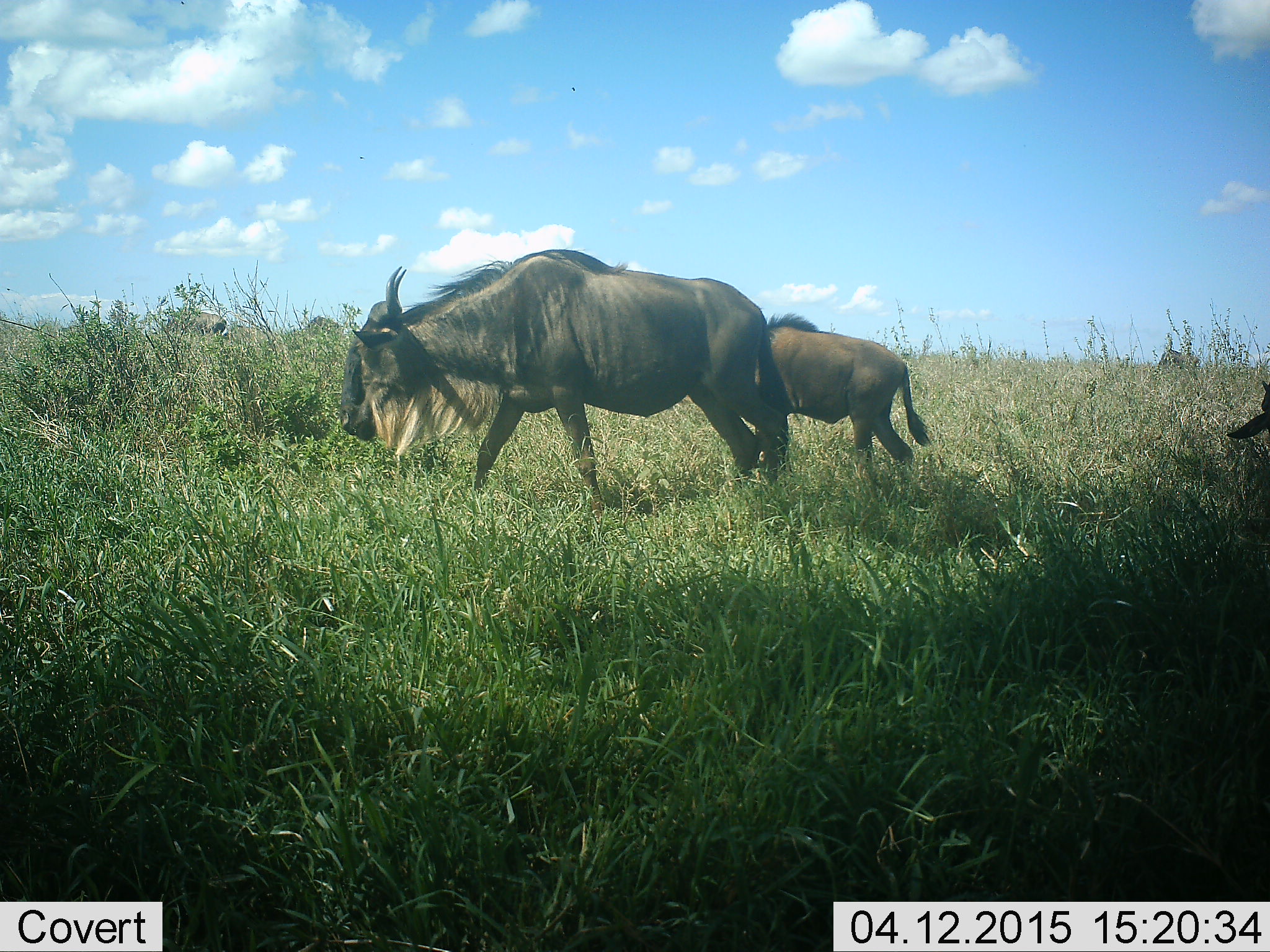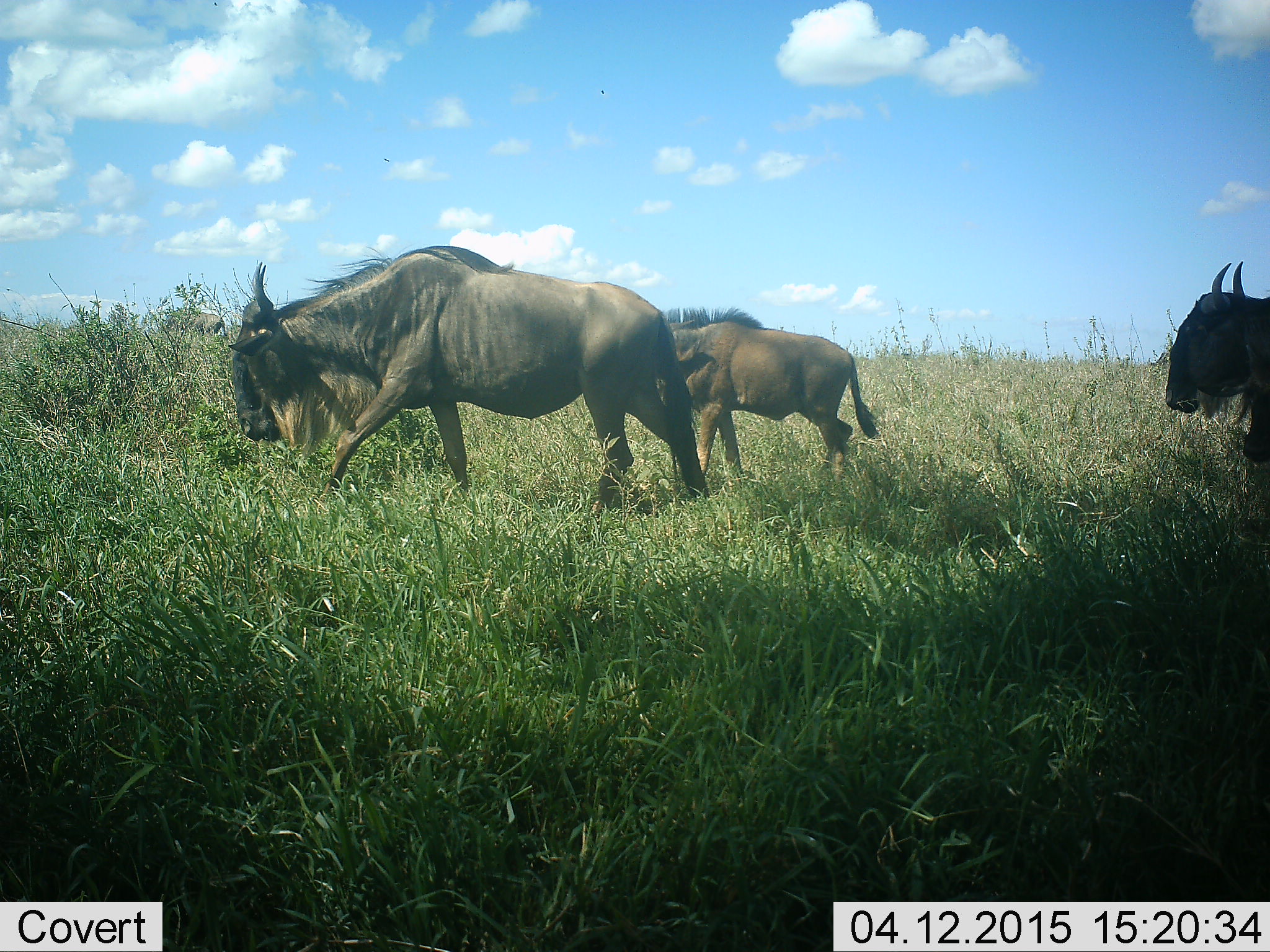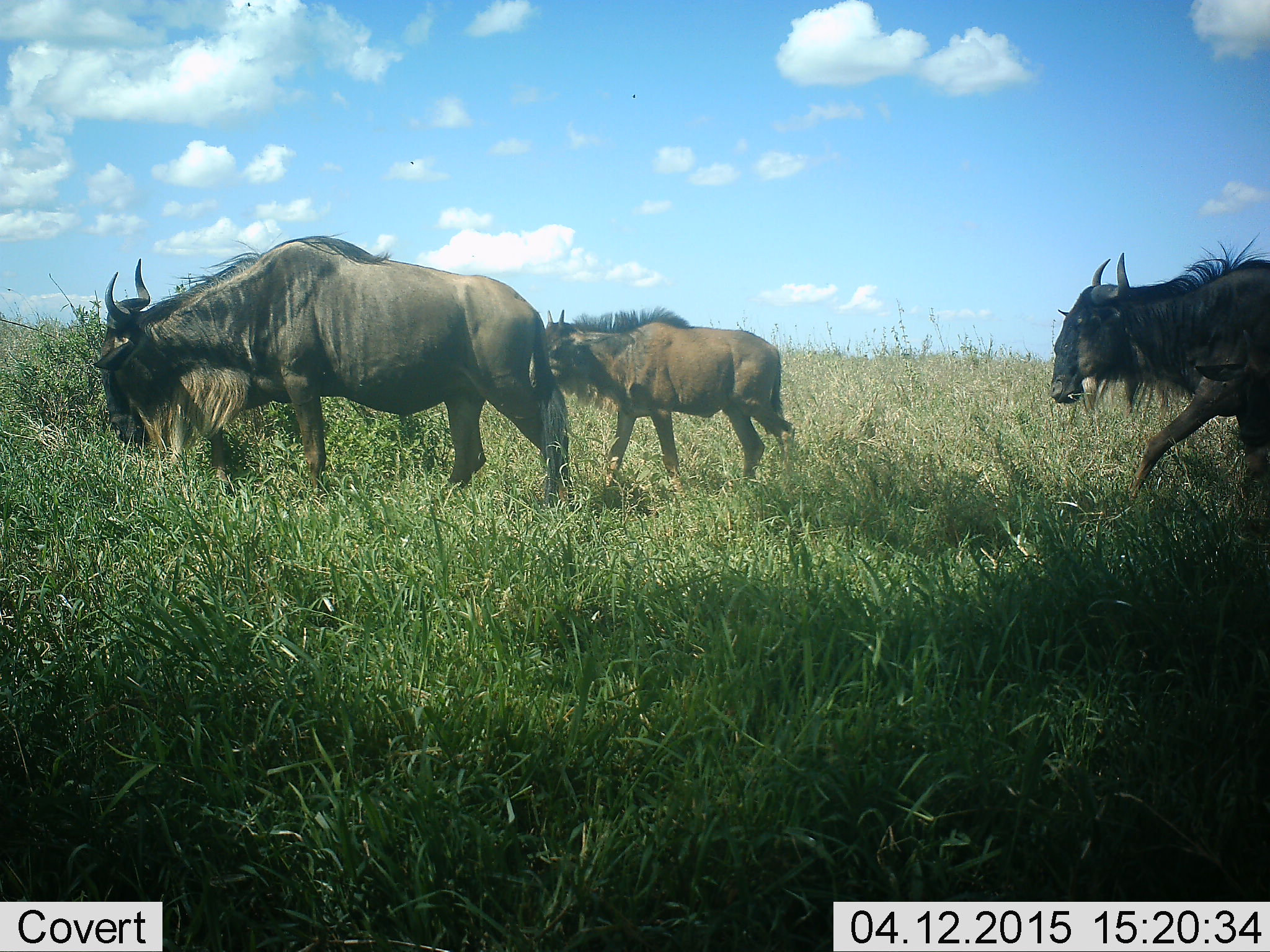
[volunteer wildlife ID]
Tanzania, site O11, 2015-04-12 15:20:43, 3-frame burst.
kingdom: Animalia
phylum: Chordata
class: Mammalia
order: Artiodactyla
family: Bovidae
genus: Connochaetes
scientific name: Connochaetes taurinus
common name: blue wildebeest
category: wildebeest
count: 3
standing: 0%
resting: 0%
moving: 100%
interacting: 0%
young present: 40%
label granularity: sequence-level